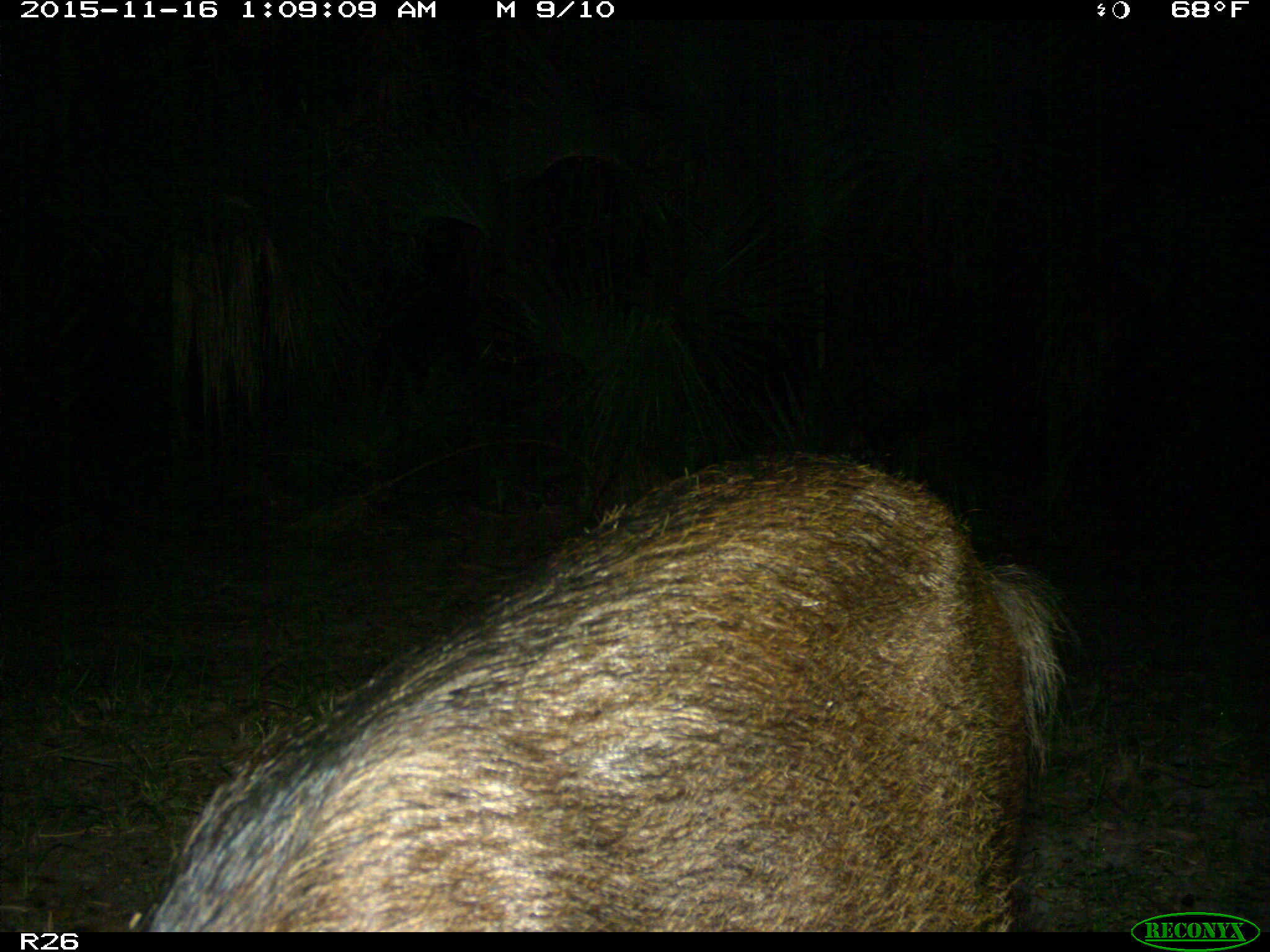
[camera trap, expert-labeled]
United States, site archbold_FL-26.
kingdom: Animalia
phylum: Chordata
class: Mammalia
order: Artiodactyla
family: Suidae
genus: Sus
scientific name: Sus scrofa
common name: wild boar